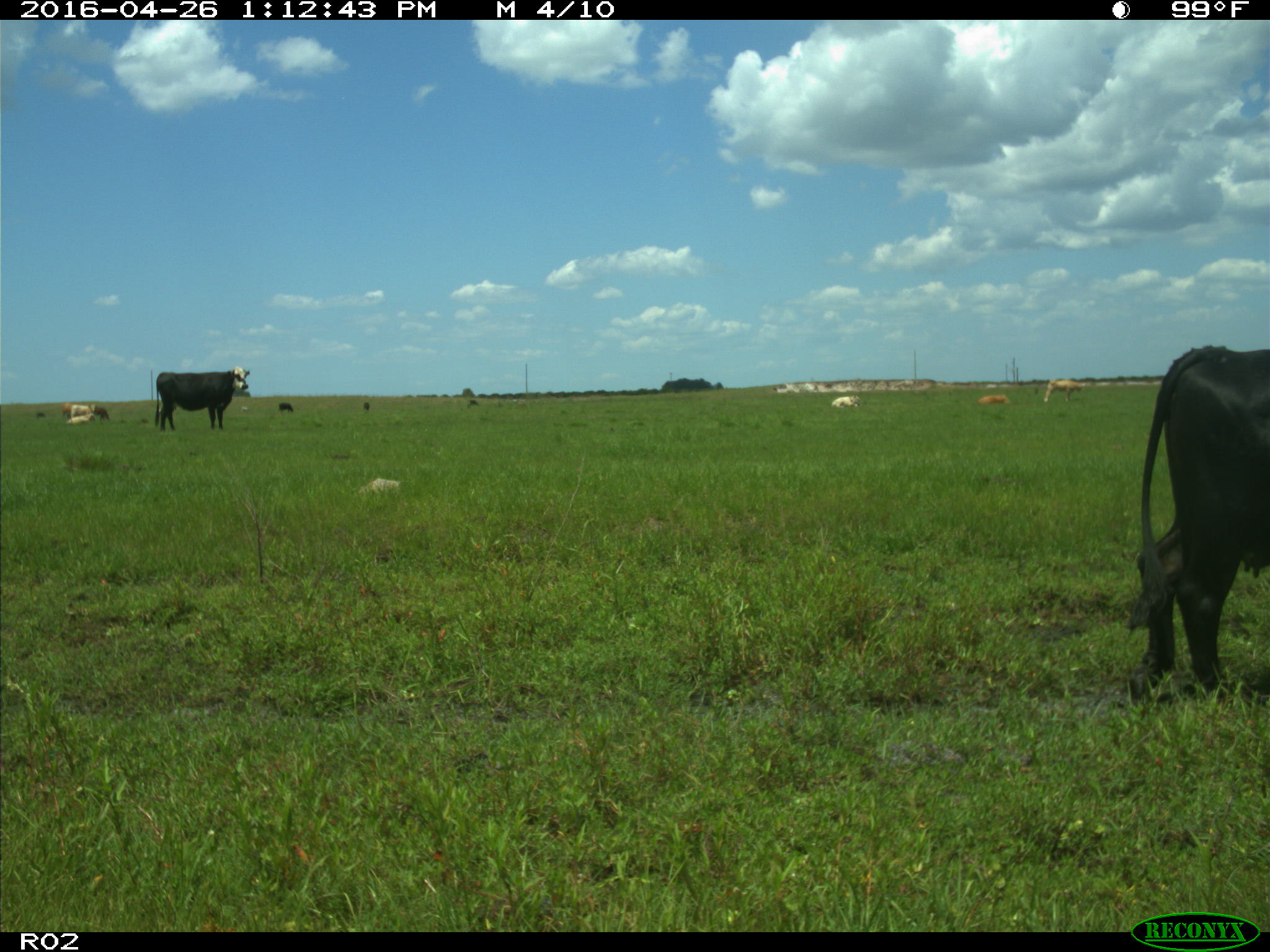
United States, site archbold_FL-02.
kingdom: Animalia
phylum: Chordata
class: Mammalia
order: Artiodactyla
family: Bovidae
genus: Bos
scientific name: Bos taurus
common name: domestic cow